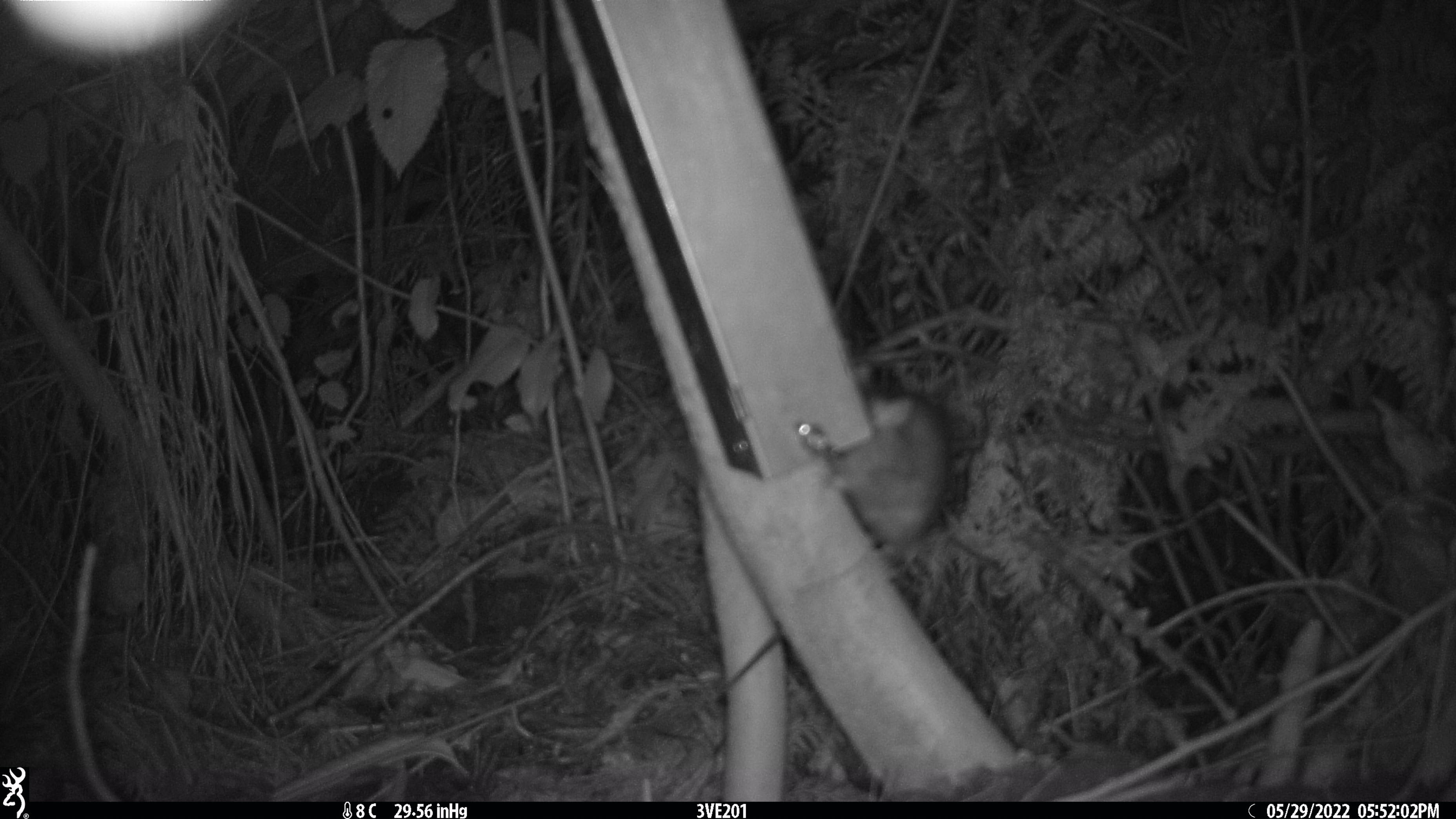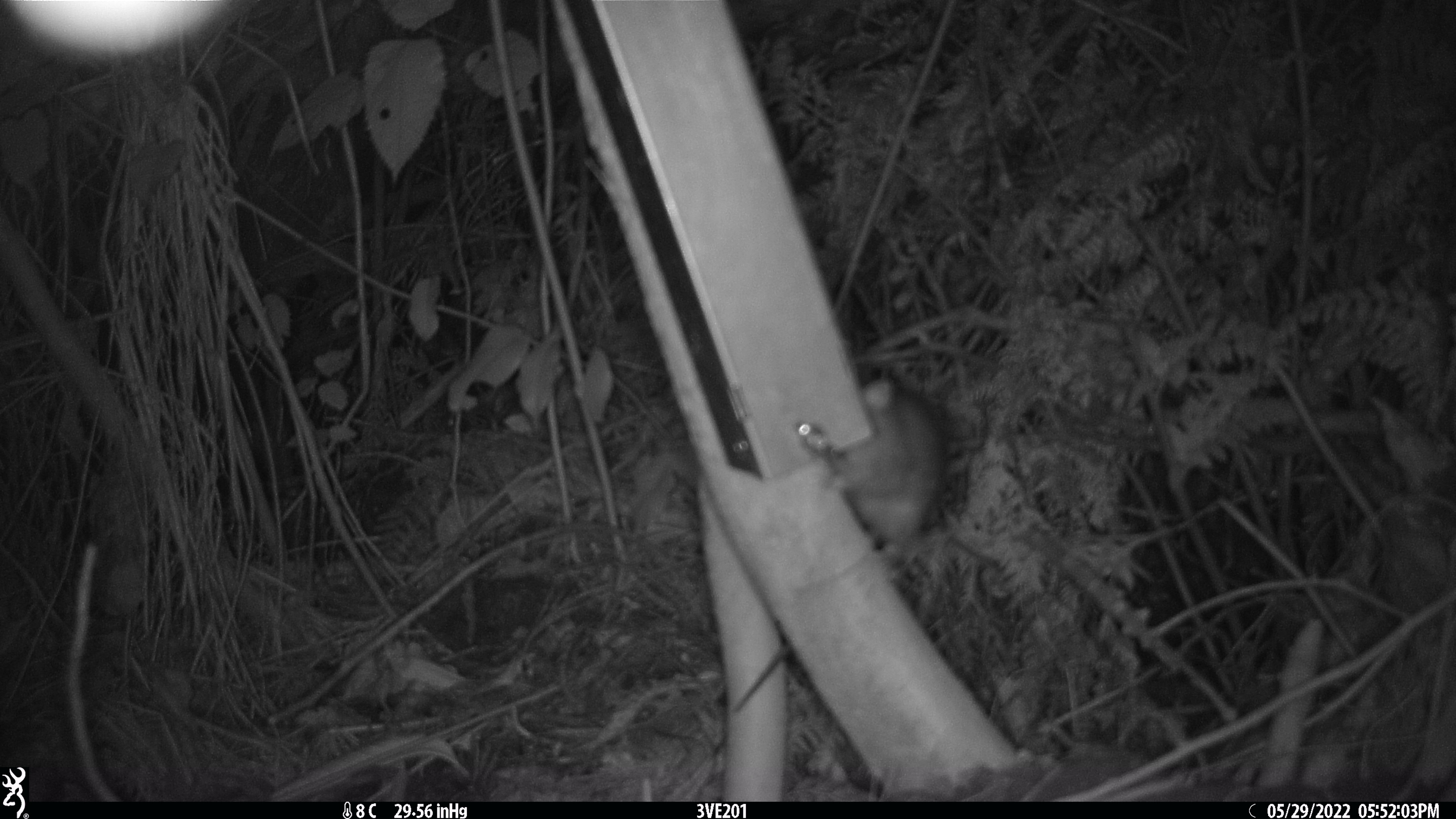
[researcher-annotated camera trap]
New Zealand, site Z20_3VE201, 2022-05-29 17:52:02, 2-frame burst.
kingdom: Animalia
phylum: Chordata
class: Mammalia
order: Rodentia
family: Muridae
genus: Rattus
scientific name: Rattus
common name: rat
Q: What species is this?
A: Rat (Rattus).